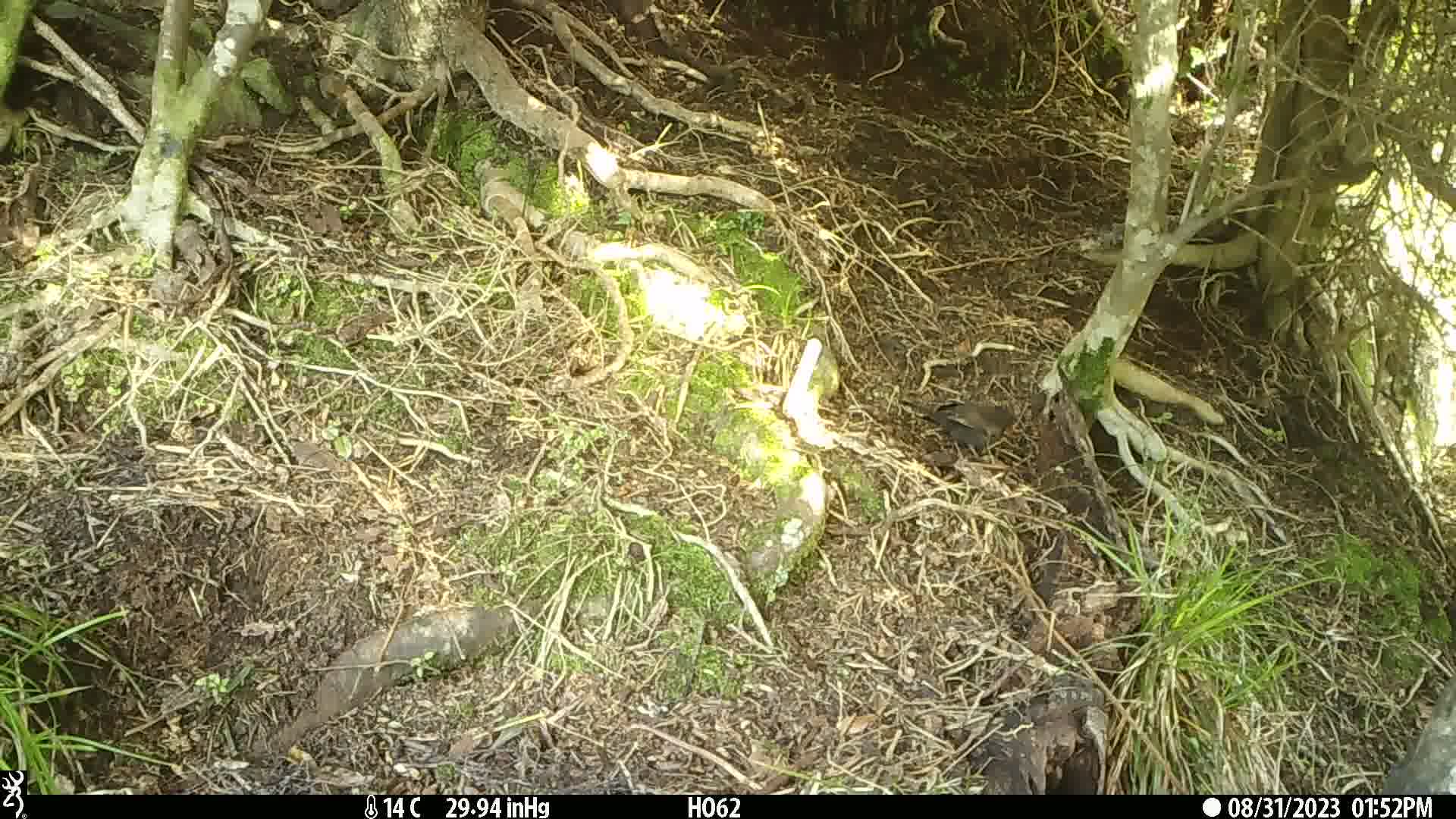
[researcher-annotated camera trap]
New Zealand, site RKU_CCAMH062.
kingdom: Animalia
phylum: Chordata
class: Aves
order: Passeriformes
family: Turdidae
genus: Turdus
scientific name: Turdus merula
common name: eurasian blackbird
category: blackbird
Blackbird (eurasian blackbird) (Turdus merula).